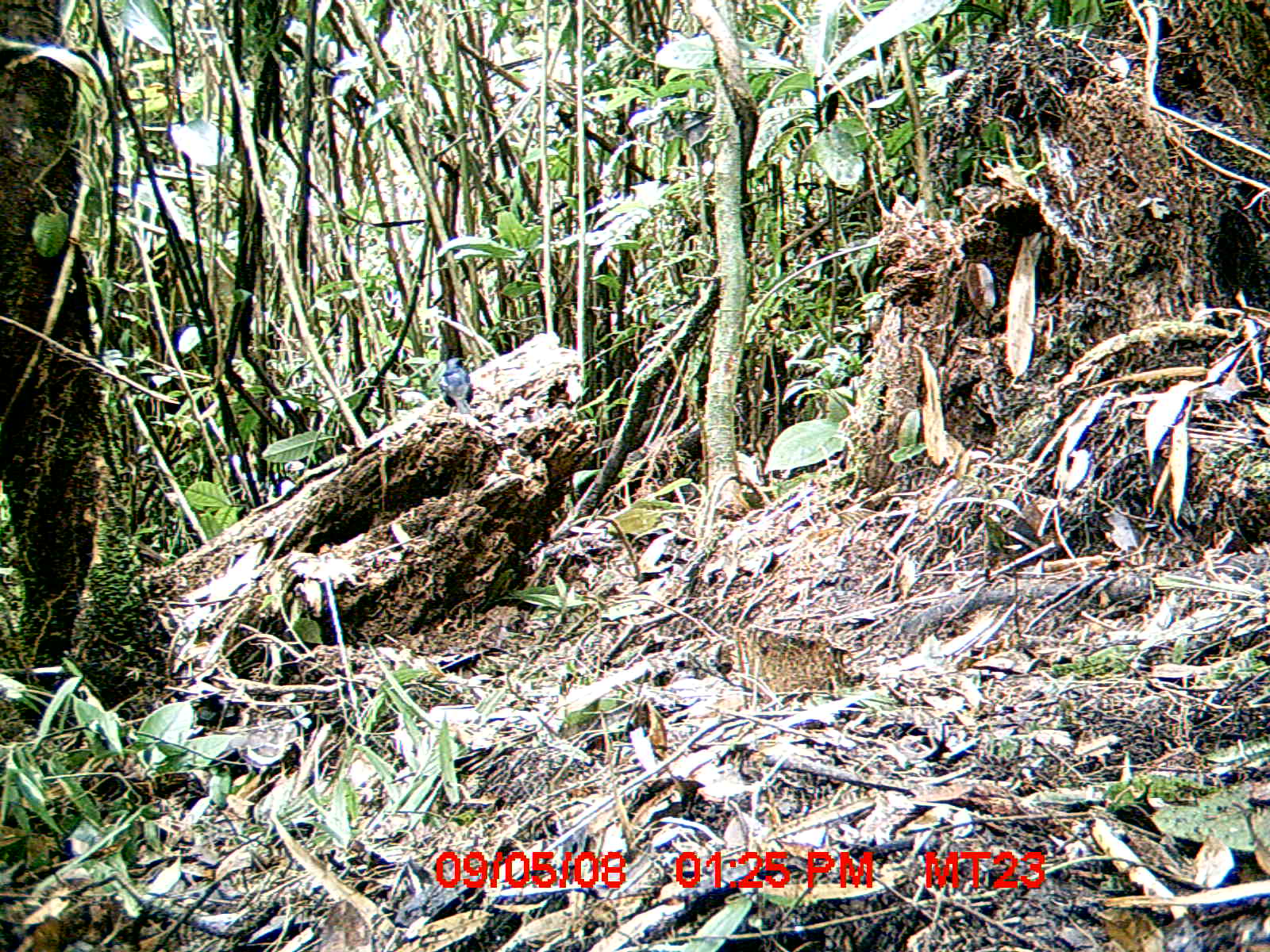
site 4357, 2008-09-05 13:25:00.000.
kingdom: Animalia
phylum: Chordata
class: Aves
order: Passeriformes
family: Muscicapidae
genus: Copsychus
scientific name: Copsychus albospecularis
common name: madagascar magpie-robin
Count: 1.